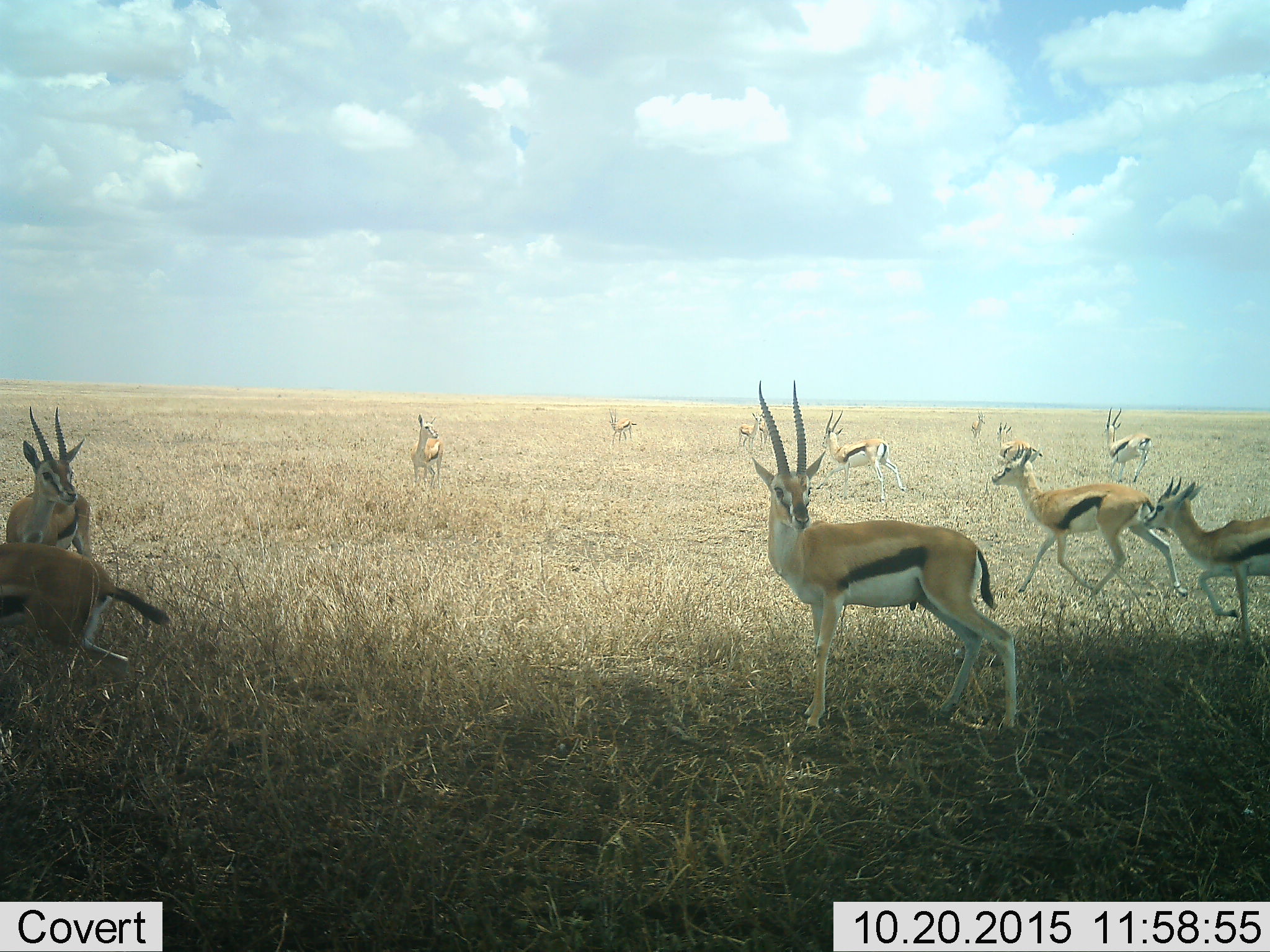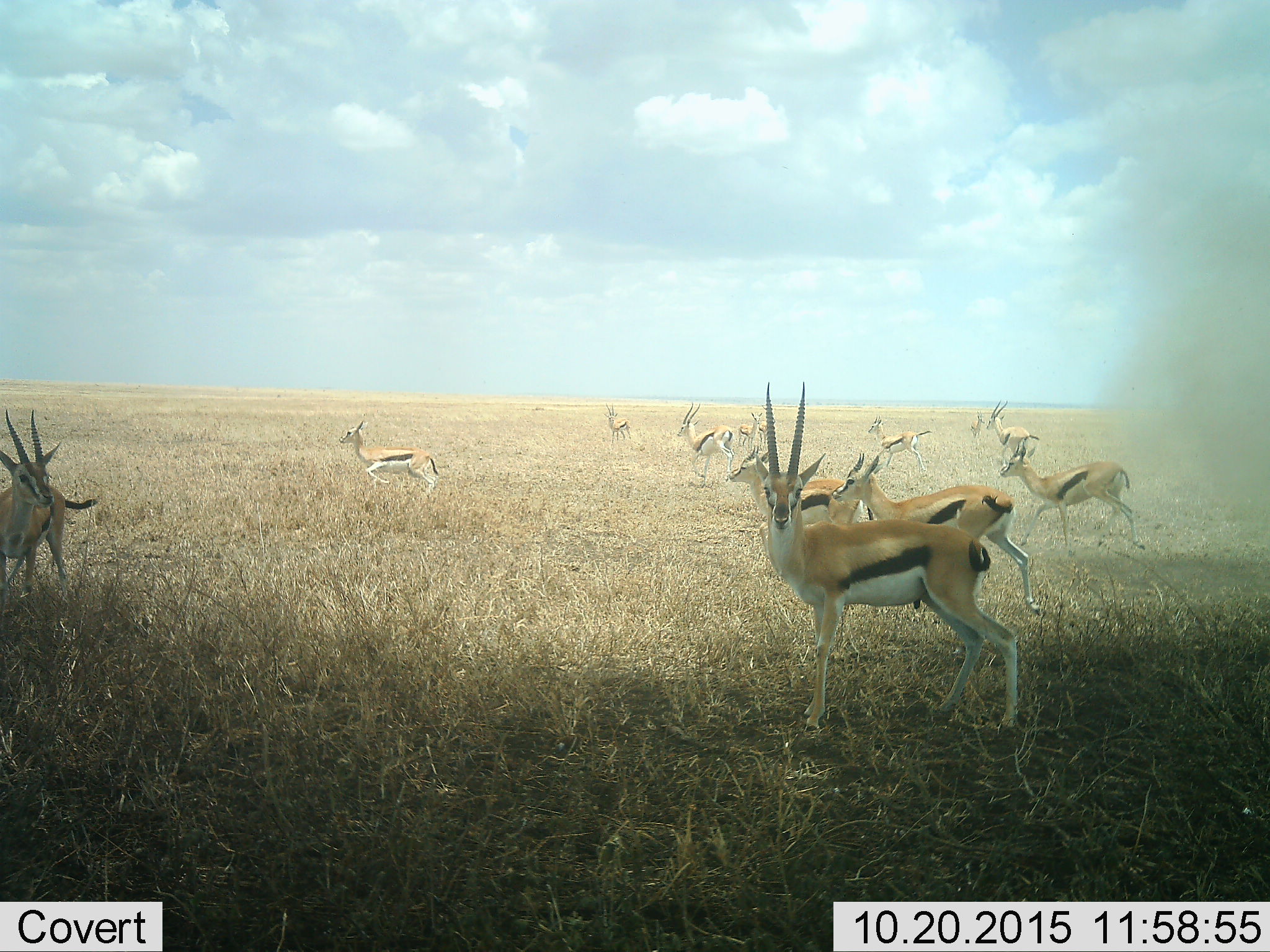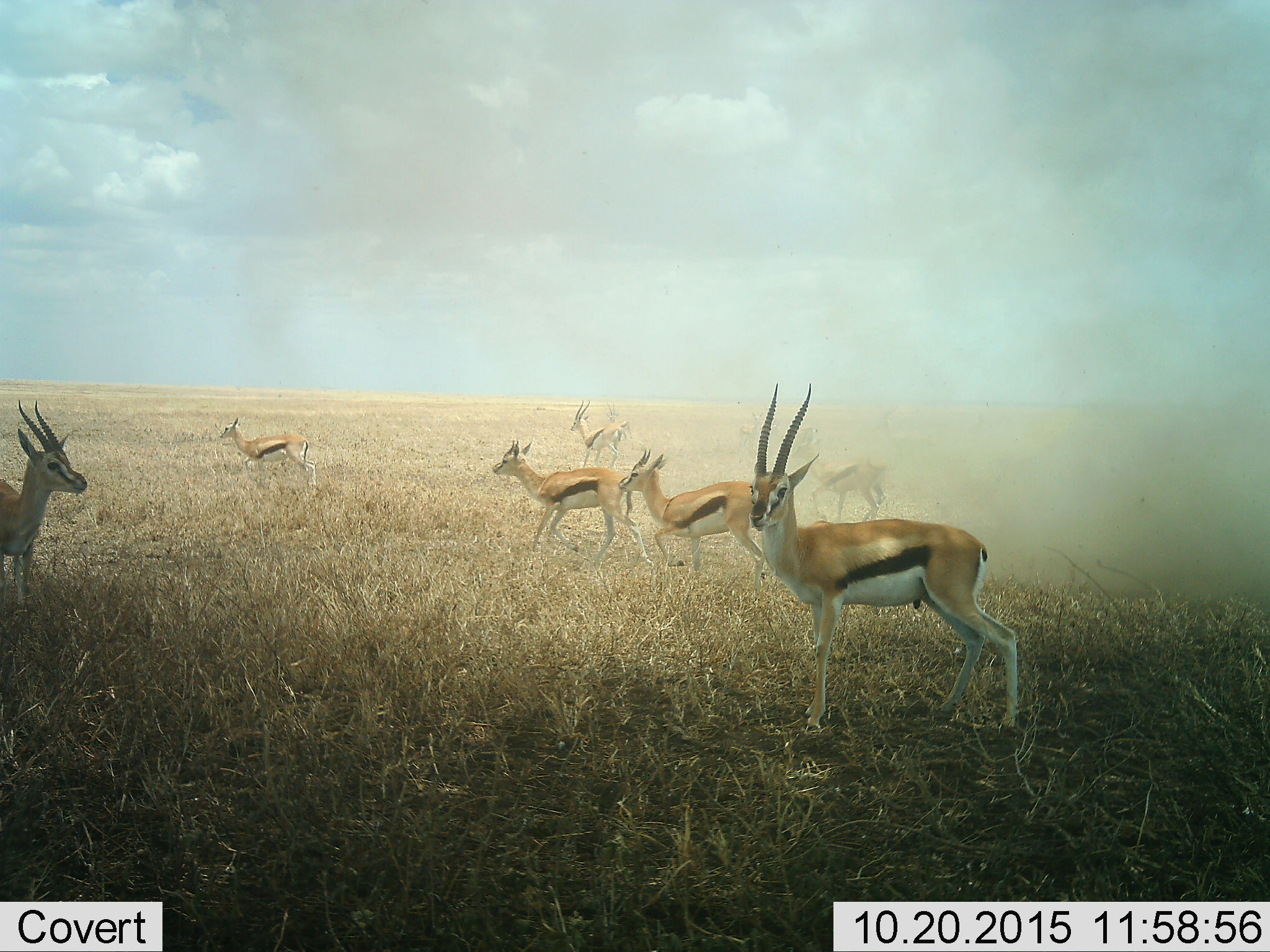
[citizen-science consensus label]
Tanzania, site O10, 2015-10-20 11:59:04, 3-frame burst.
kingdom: Animalia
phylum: Chordata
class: Mammalia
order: Artiodactyla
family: Bovidae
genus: Eudorcas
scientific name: Eudorcas thomsonii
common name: thomson's gazelle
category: gazellethomsons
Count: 11-50.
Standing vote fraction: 50%.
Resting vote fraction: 0%.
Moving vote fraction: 100%.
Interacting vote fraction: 17%.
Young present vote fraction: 0%.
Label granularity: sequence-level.